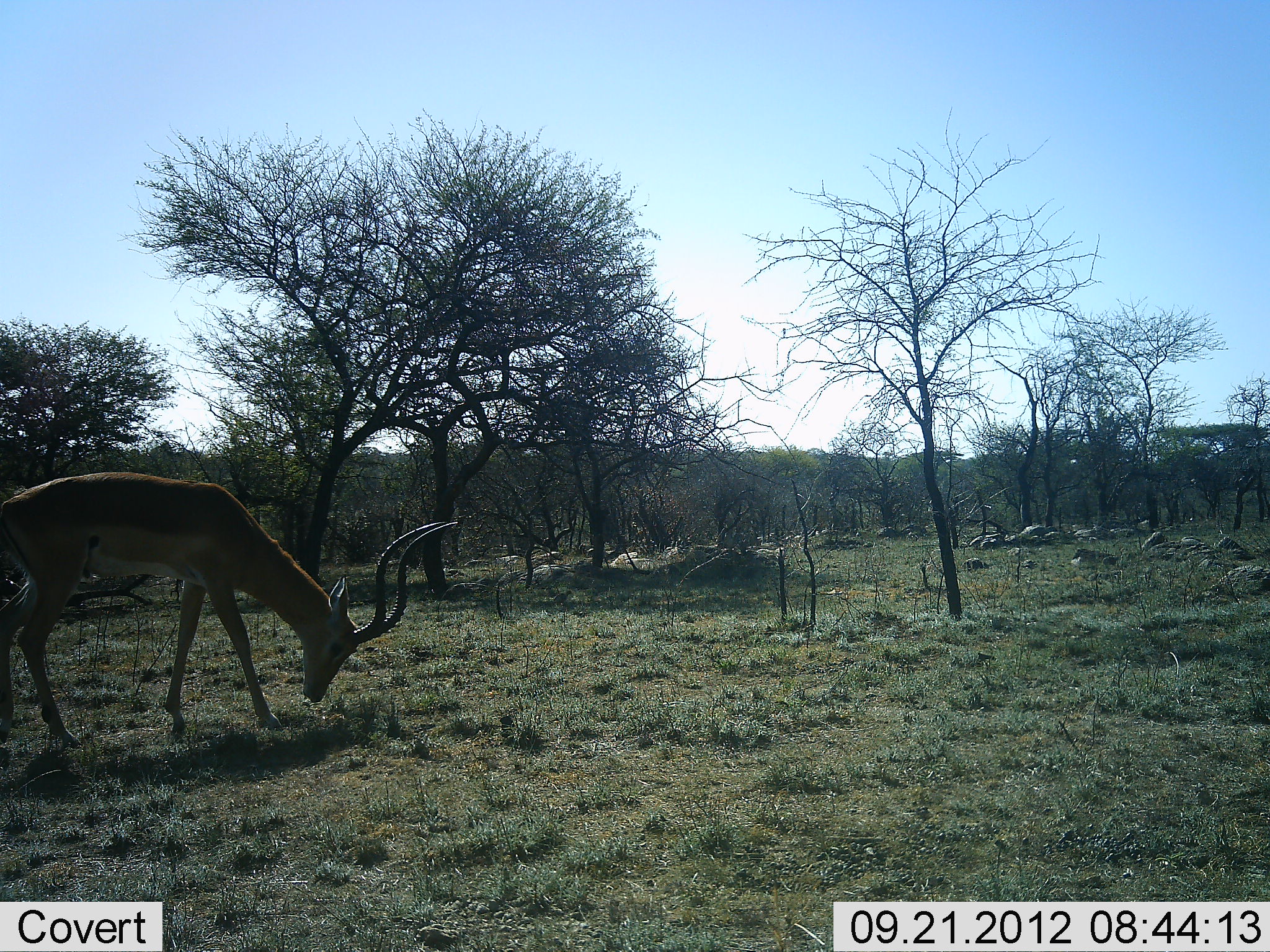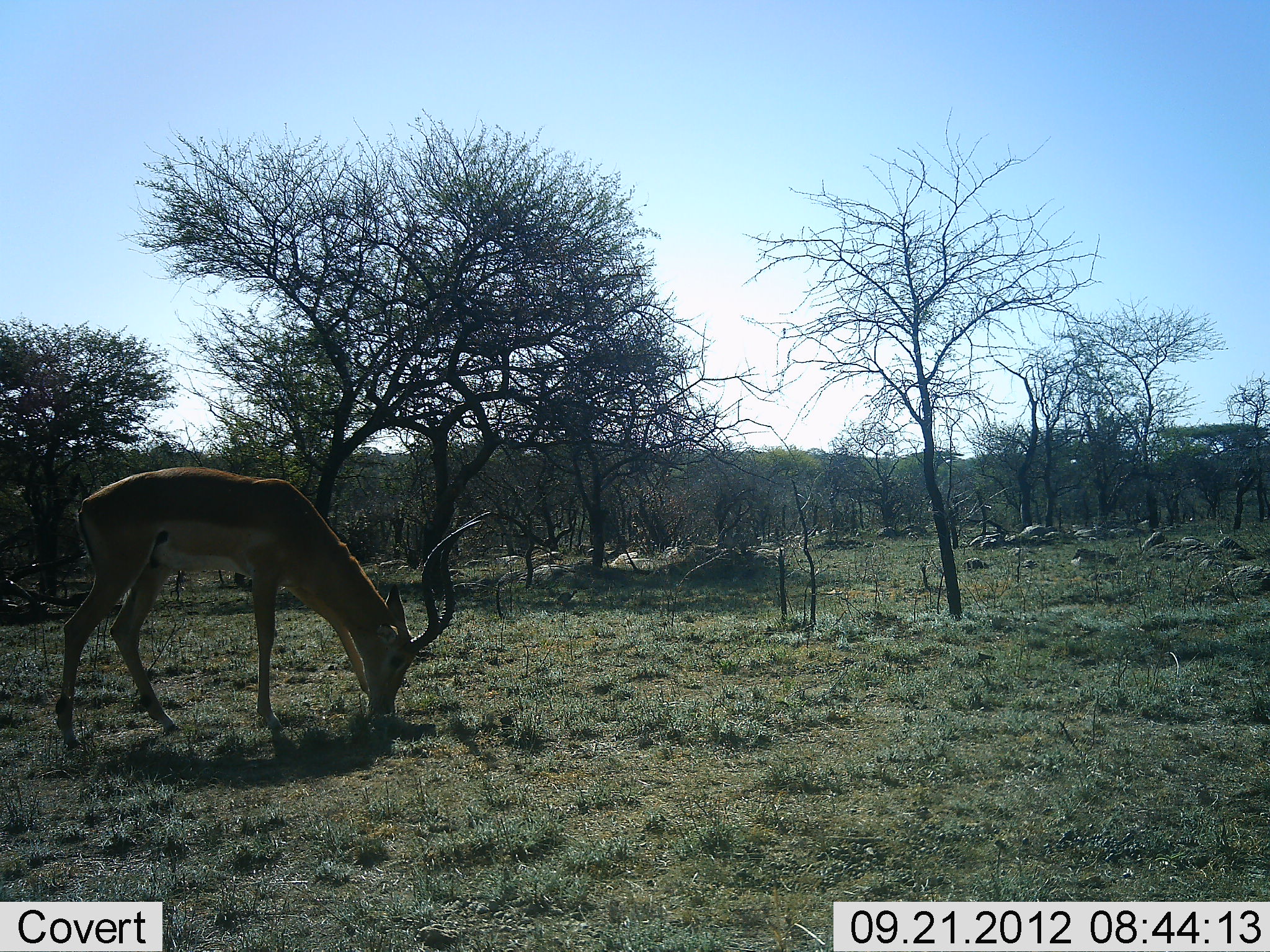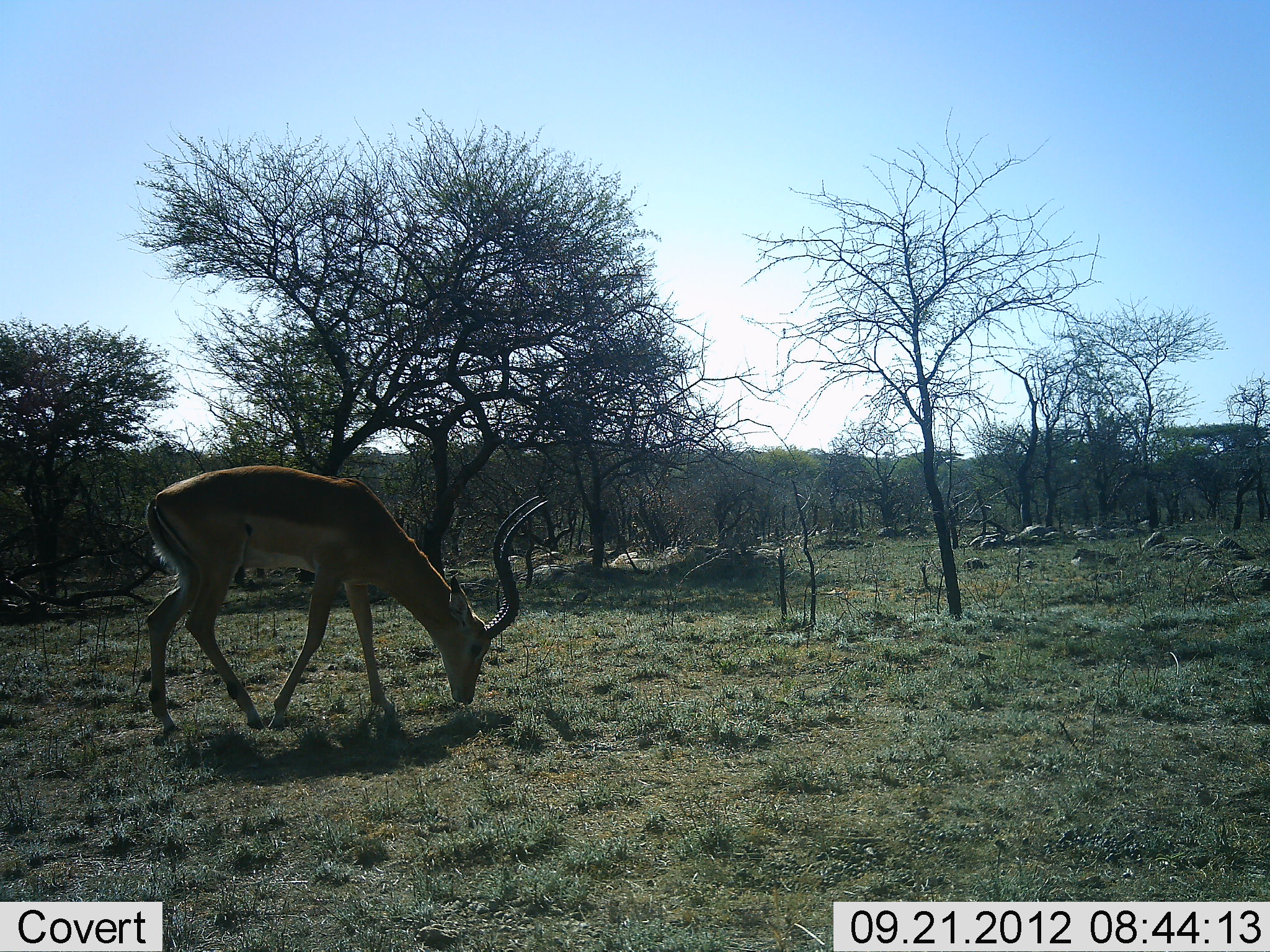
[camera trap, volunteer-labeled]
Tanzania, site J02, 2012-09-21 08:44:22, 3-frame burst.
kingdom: Animalia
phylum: Chordata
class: Mammalia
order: Artiodactyla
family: Bovidae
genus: Aepyceros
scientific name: Aepyceros melampus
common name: impala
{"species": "impala (Aepyceros melampus)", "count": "1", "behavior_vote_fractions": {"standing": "0%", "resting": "0%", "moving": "27%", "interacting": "0%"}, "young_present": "0%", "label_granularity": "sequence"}